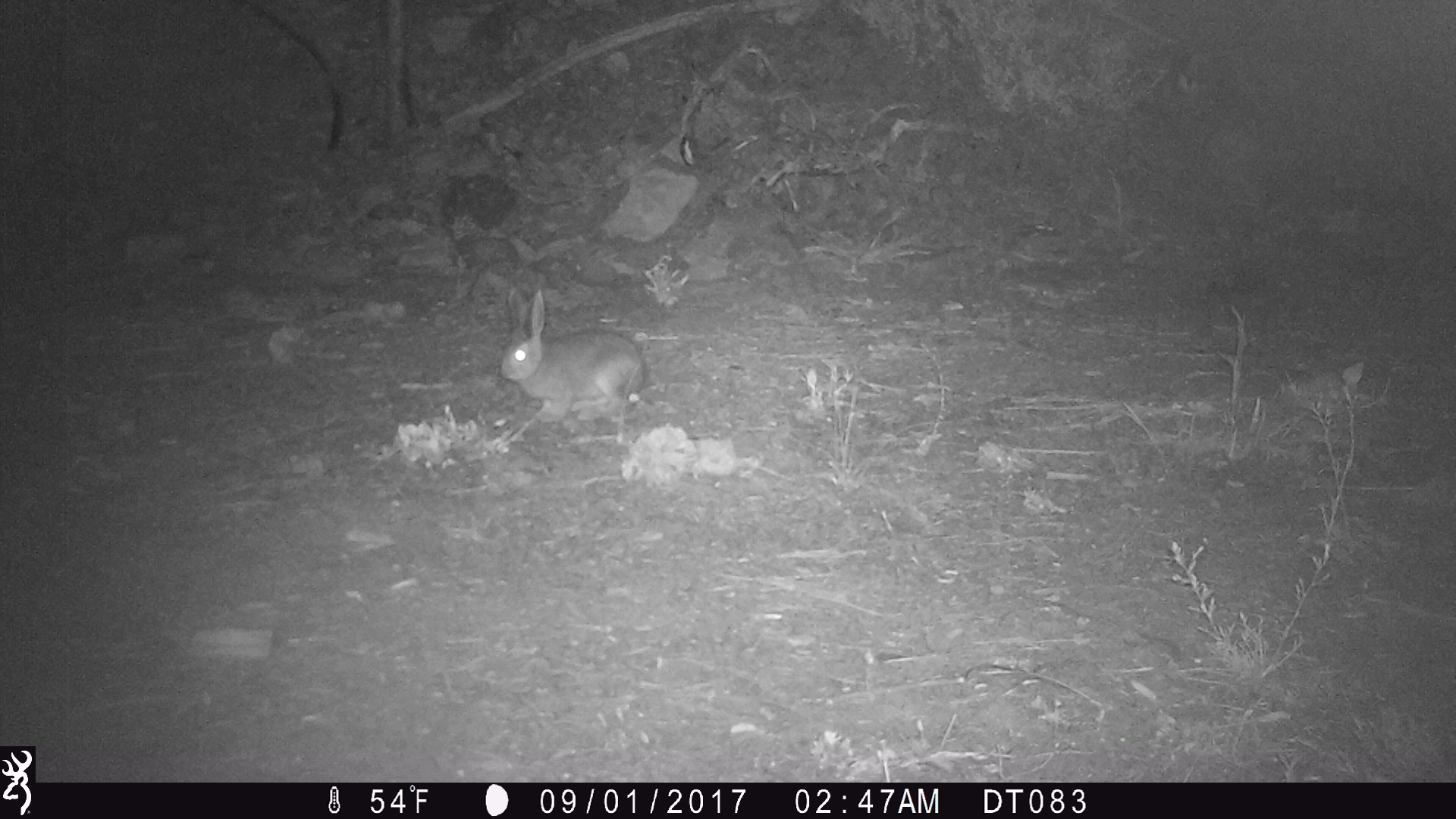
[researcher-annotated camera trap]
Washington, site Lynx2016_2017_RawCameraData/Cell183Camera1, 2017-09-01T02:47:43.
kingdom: Animalia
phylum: Chordata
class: Mammalia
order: Lagomorpha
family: Leporidae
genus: Lepus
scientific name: Lepus americanus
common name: snowshoe hare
Lepus americanus (snowshoe hare). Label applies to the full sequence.